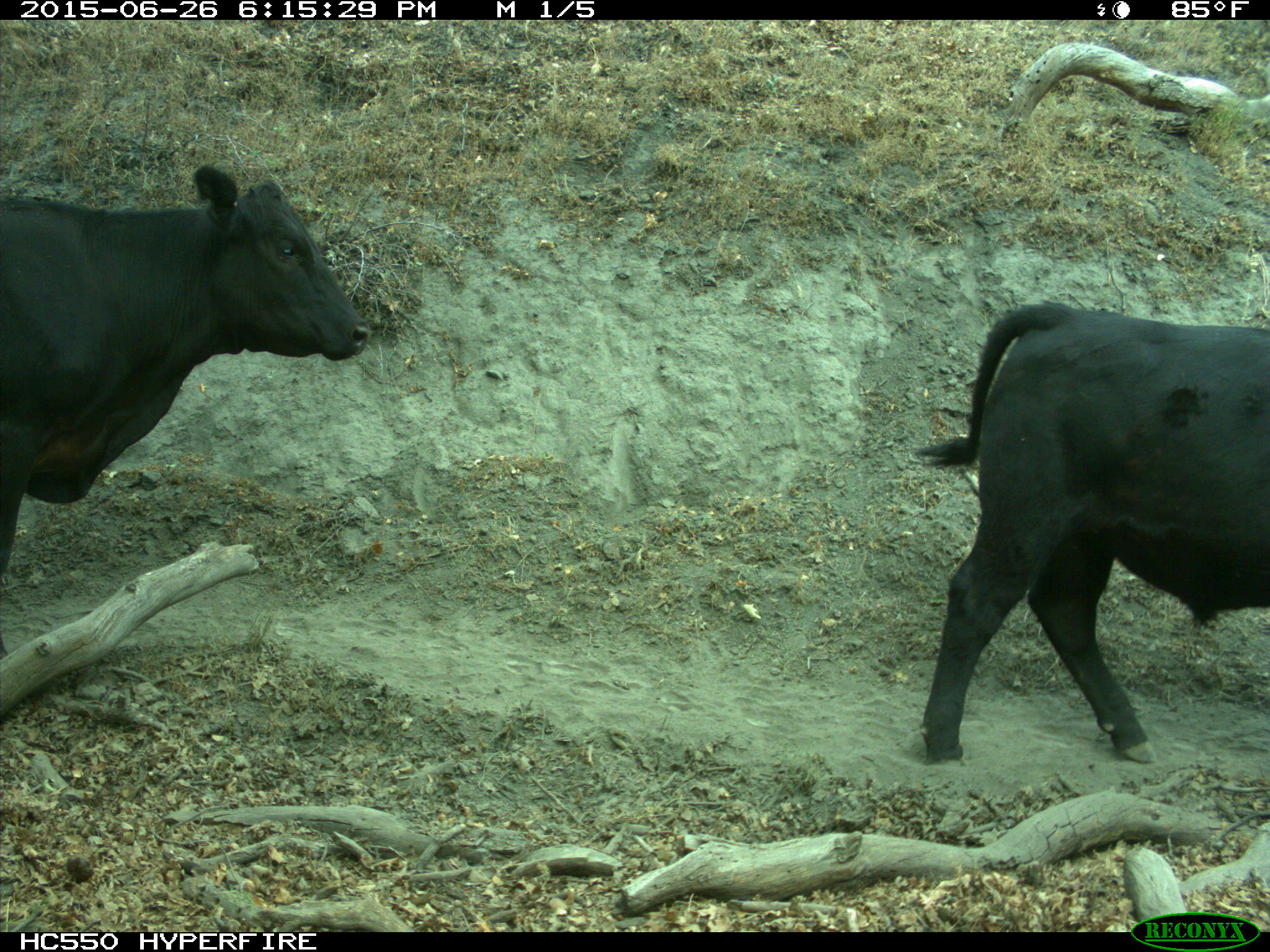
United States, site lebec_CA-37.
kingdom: Animalia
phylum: Chordata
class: Mammalia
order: Artiodactyla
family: Bovidae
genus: Bos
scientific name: Bos taurus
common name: domestic cow